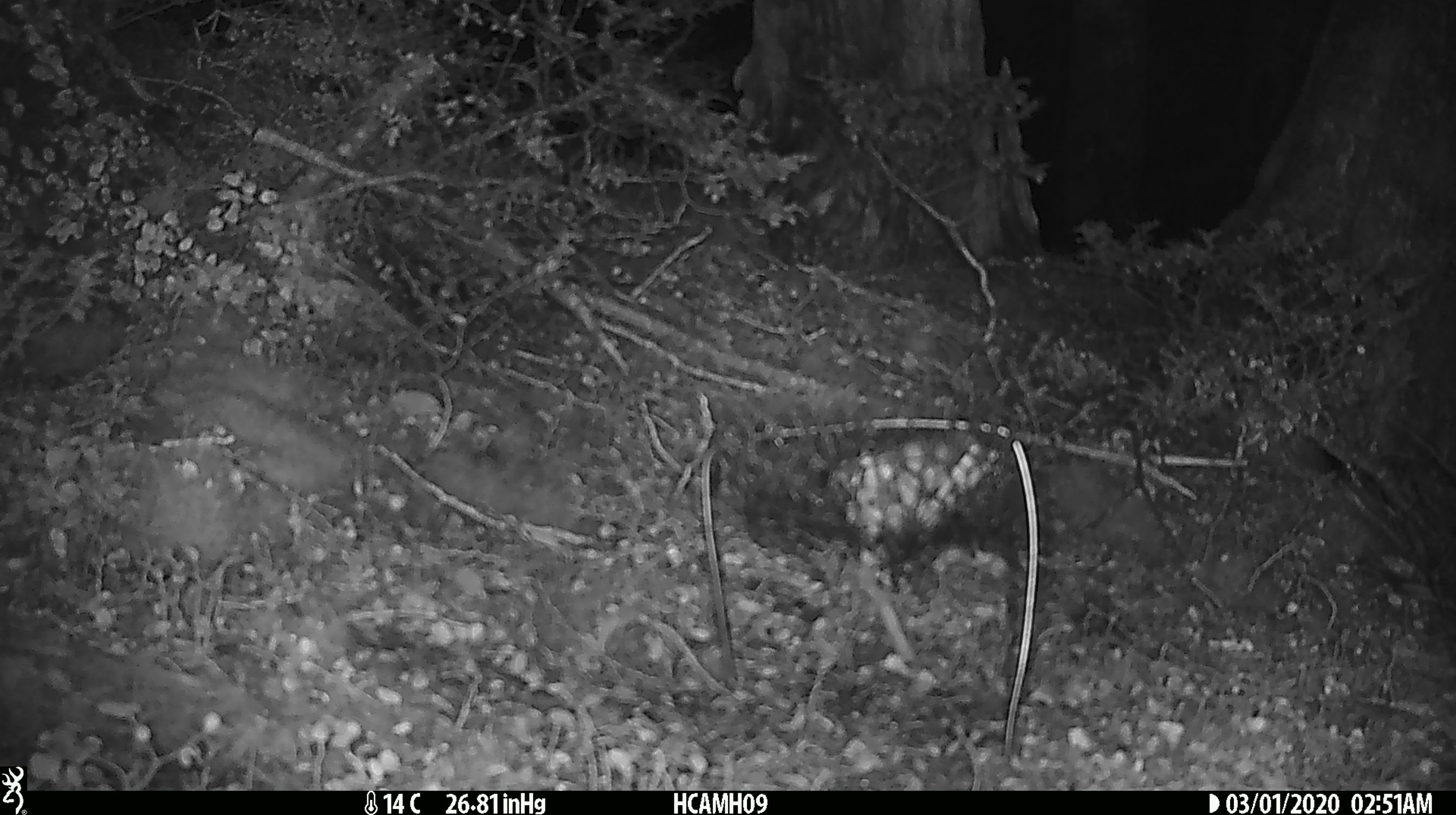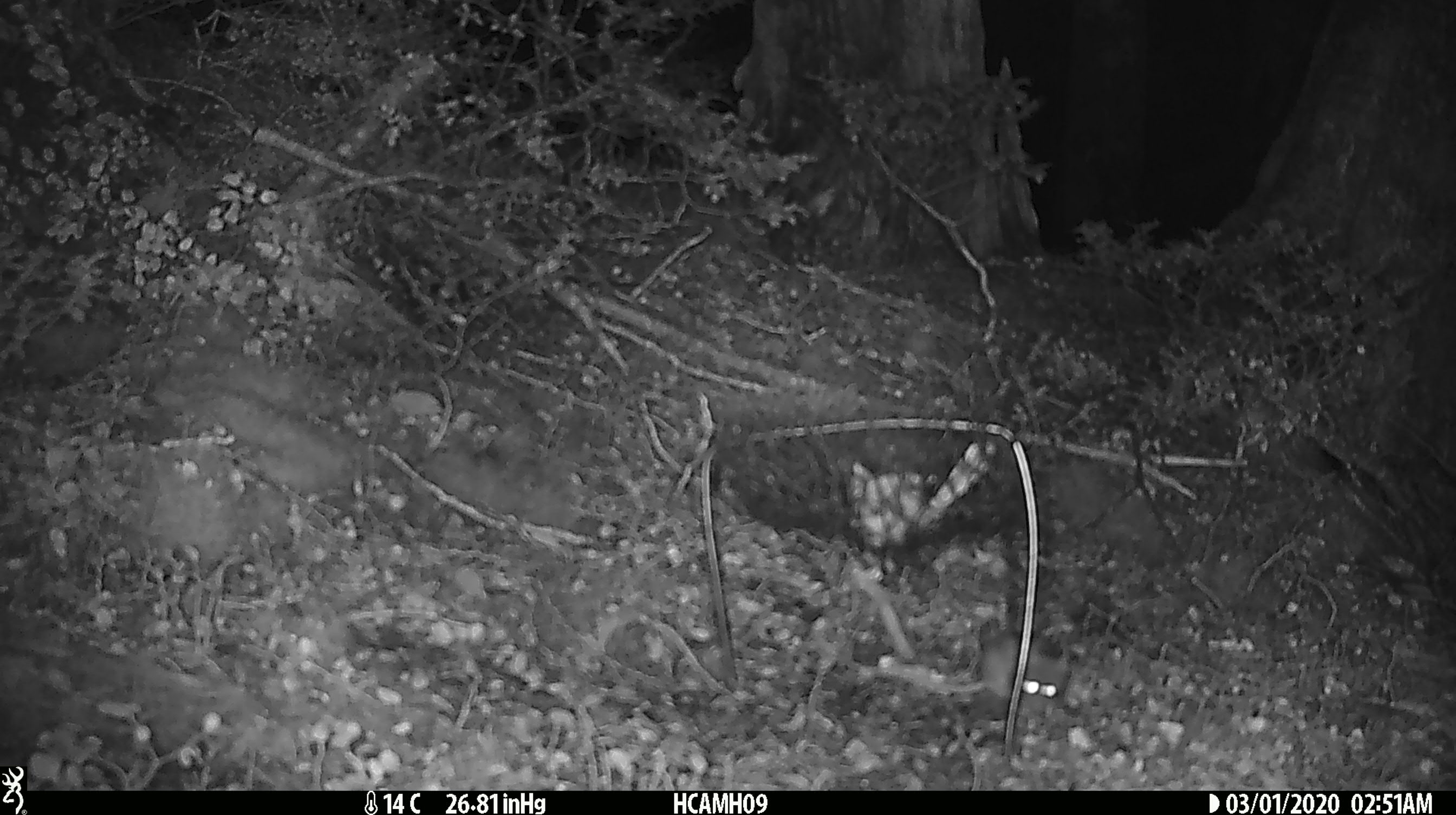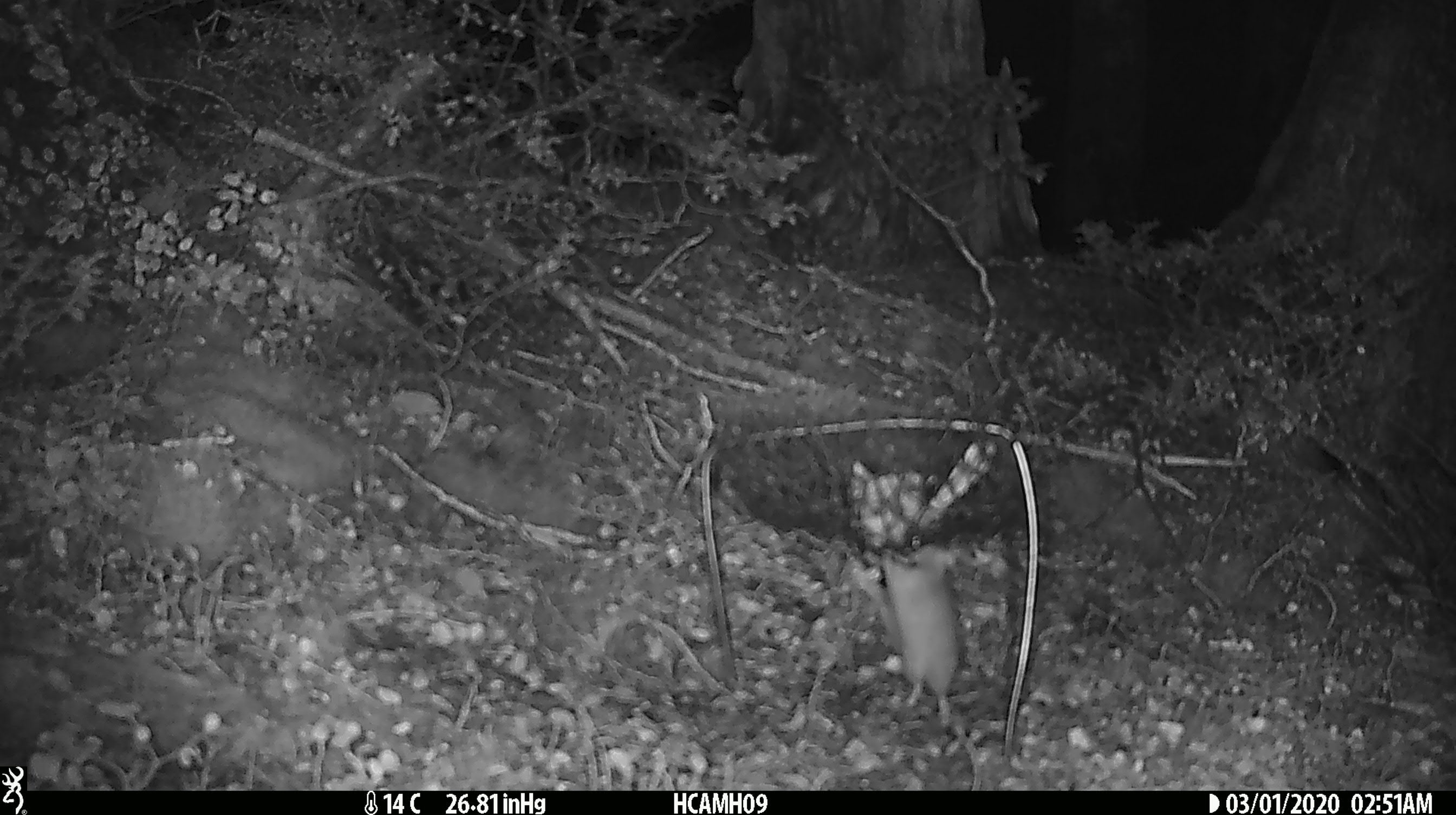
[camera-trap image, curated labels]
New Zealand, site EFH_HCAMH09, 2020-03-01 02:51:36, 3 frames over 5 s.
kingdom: Animalia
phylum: Chordata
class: Mammalia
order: Rodentia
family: Muridae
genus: Mus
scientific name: Mus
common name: mouse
Mouse (Mus).